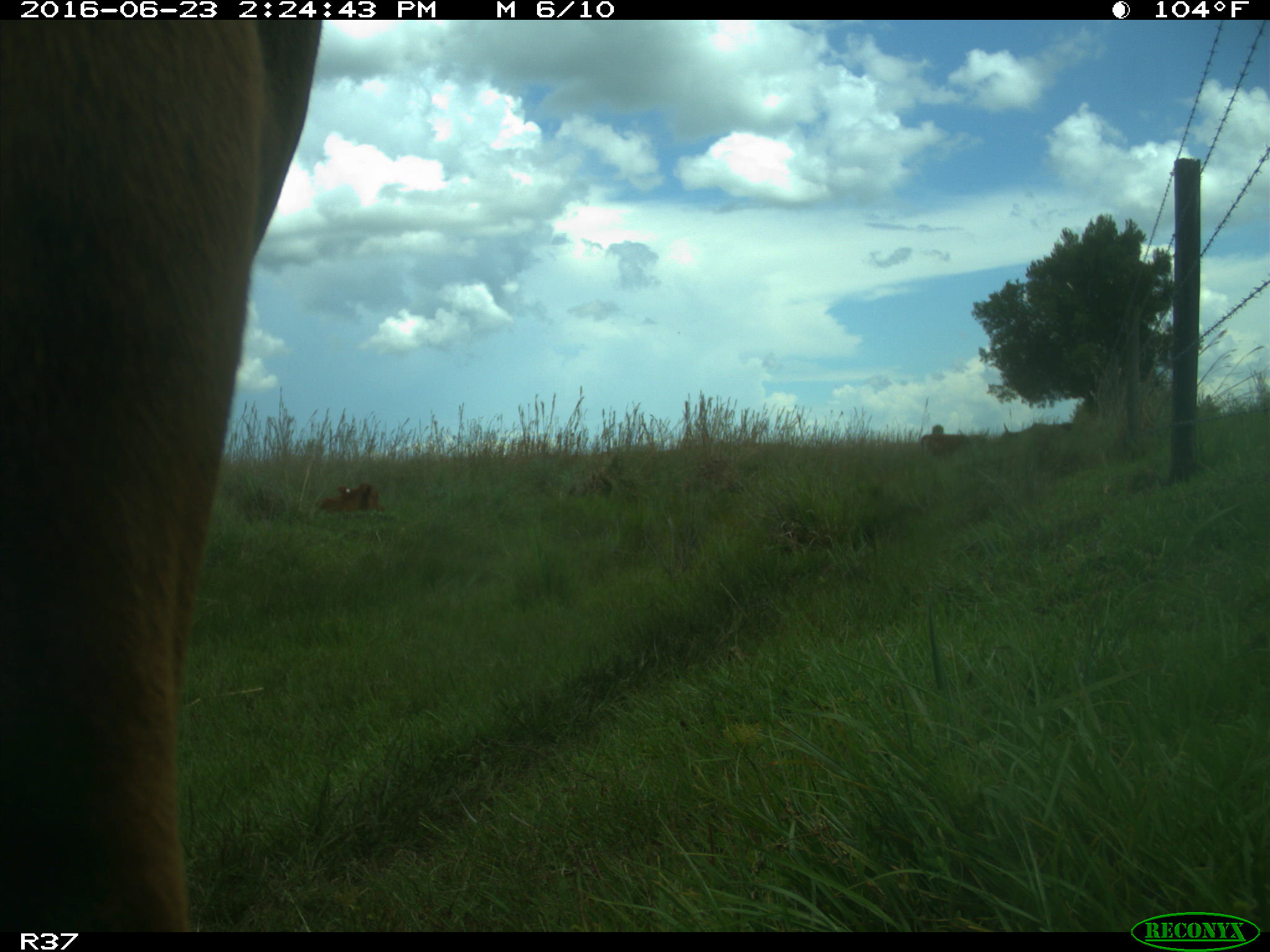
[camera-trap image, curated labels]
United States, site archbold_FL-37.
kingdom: Animalia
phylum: Chordata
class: Mammalia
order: Artiodactyla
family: Bovidae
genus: Bos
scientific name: Bos taurus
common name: domestic cow